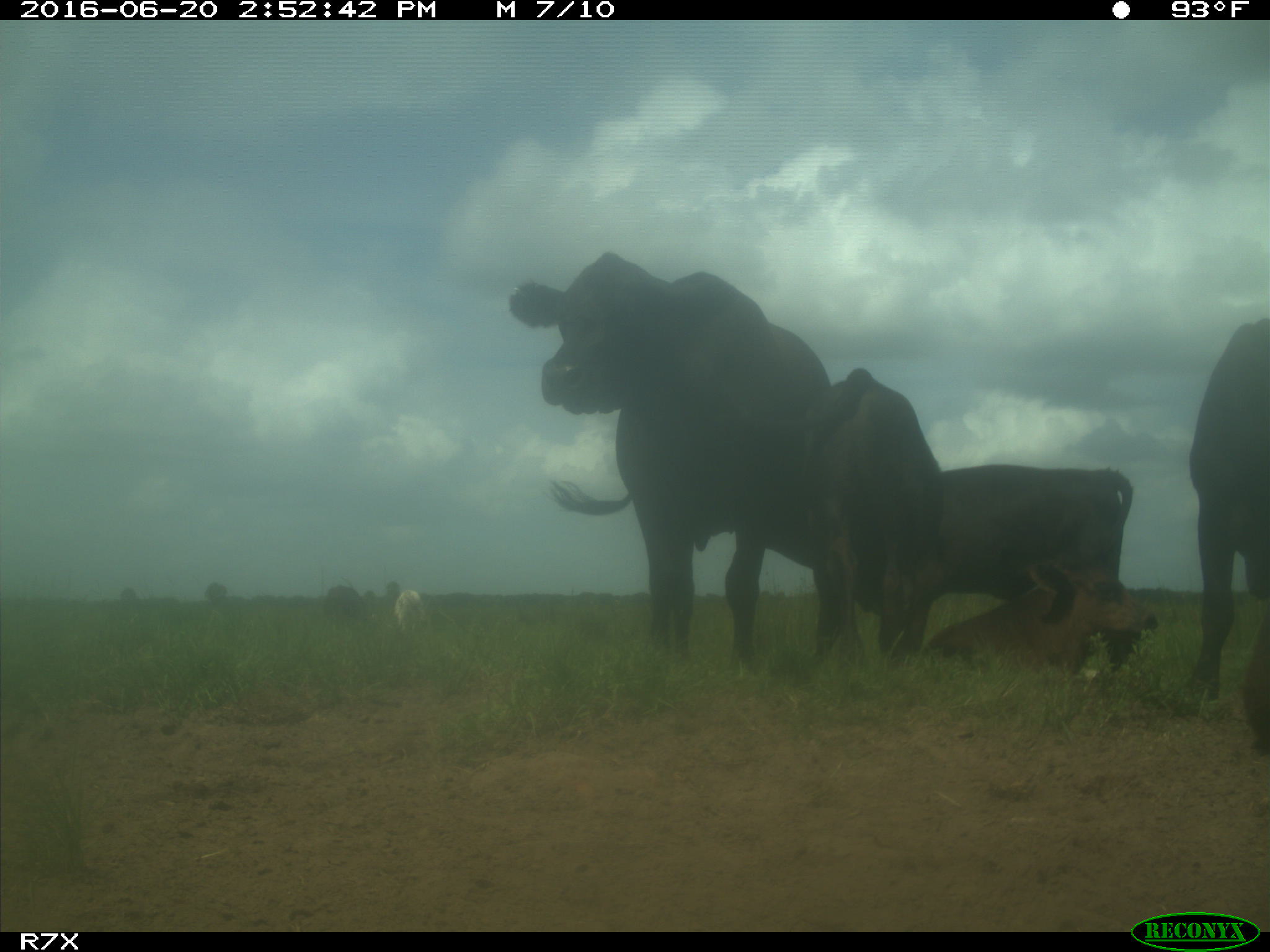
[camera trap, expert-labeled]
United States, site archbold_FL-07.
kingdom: Animalia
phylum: Chordata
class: Mammalia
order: Artiodactyla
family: Bovidae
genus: Bos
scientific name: Bos taurus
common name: domestic cow